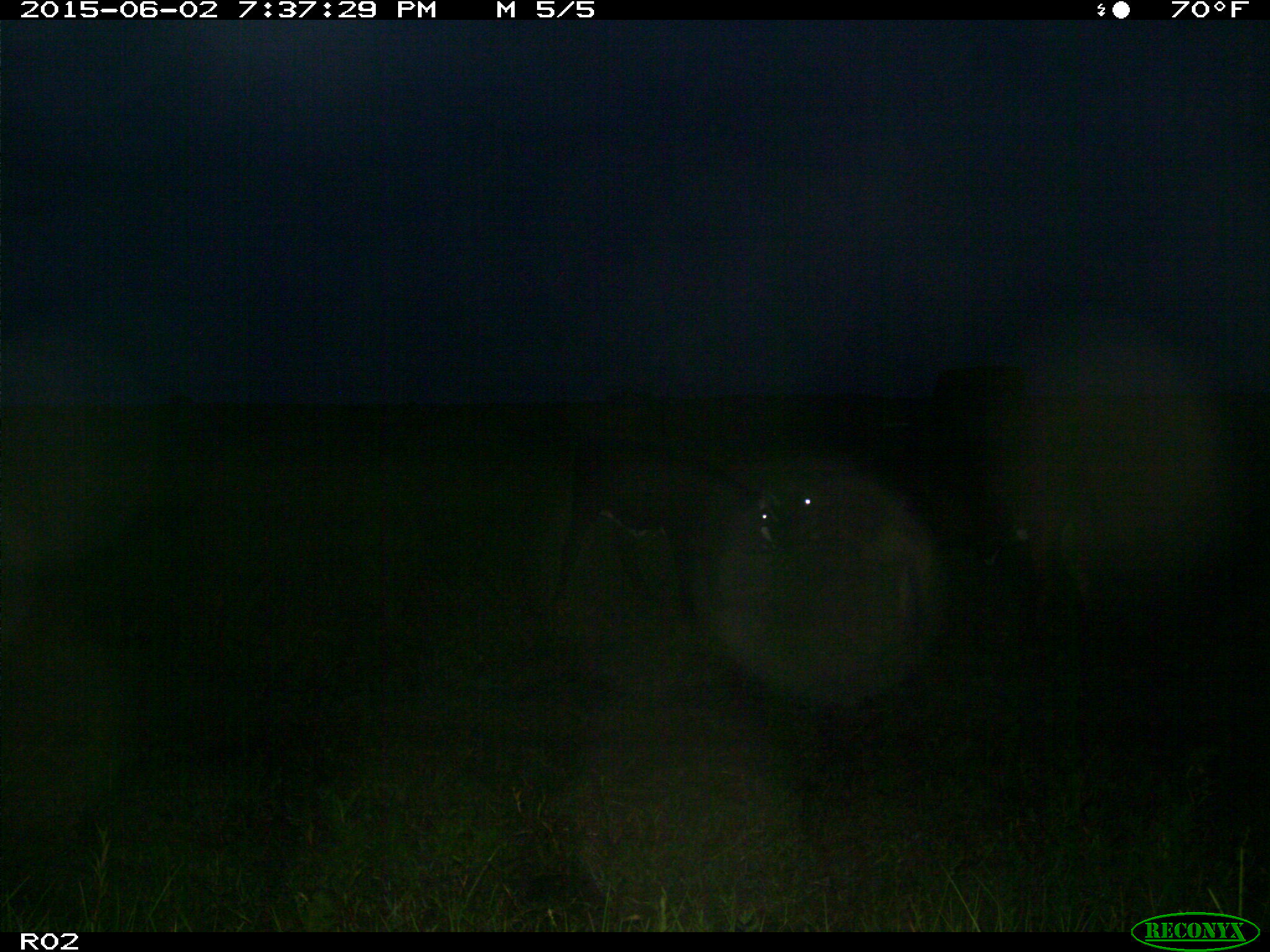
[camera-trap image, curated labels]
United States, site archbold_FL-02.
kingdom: Animalia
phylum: Chordata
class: Mammalia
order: Artiodactyla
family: Bovidae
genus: Bos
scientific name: Bos taurus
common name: domestic cow